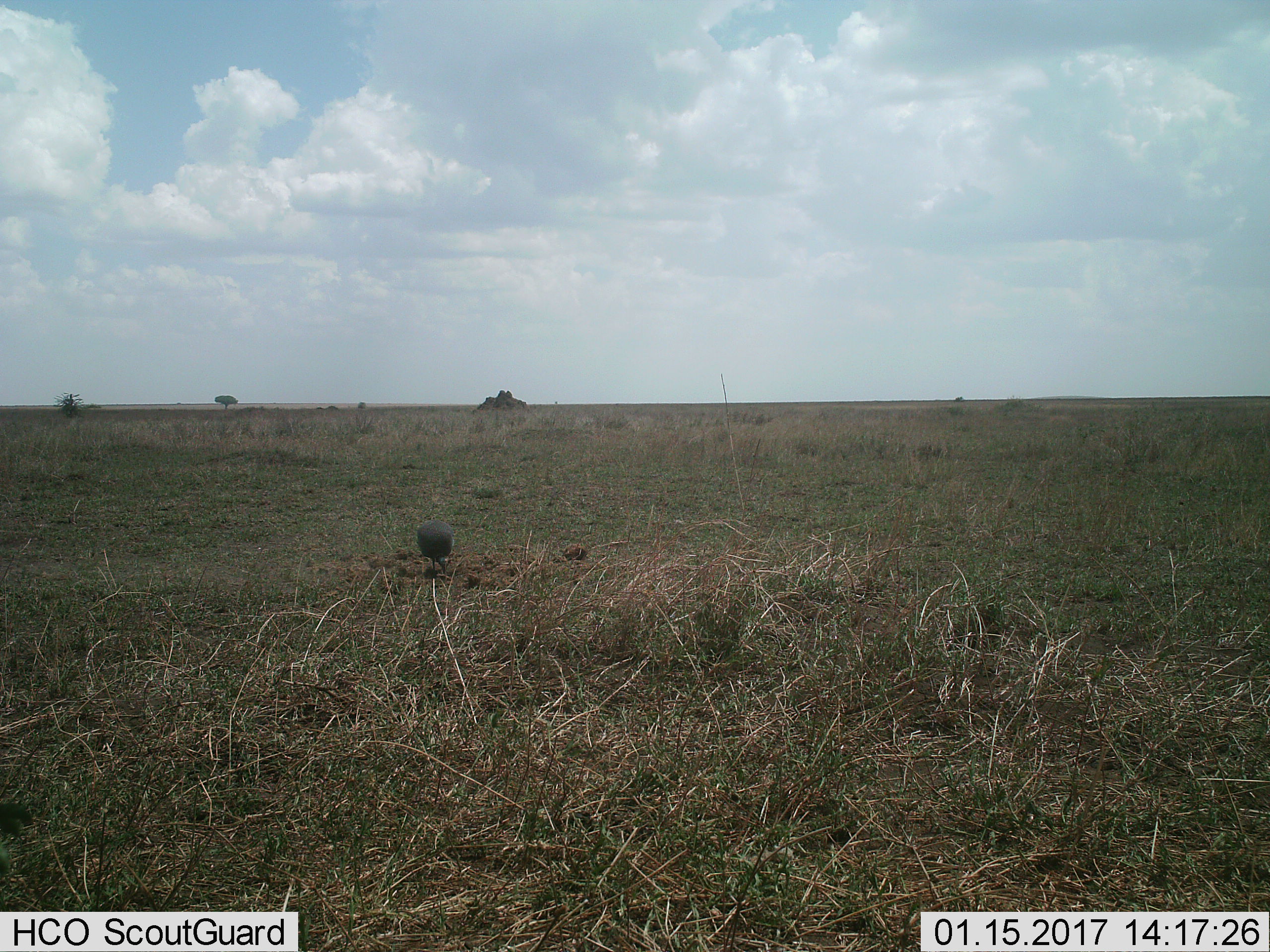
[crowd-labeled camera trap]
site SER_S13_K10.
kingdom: Animalia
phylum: Chordata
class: Aves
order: Galliformes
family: Numididae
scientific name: Numididae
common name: guineafowl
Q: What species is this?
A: Guineafowl (Numididae).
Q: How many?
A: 1.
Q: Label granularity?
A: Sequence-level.